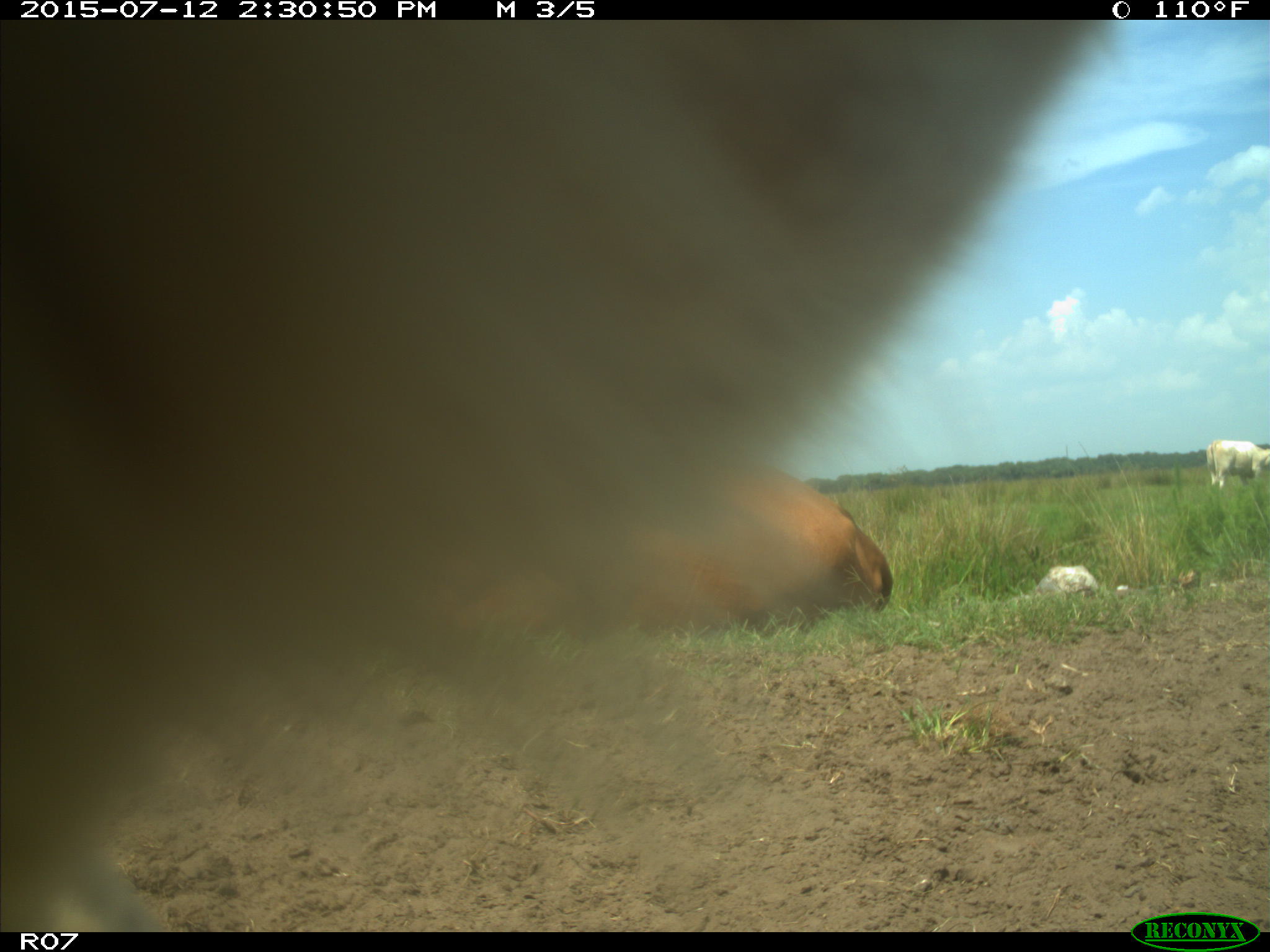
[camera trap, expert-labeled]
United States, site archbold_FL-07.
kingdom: Animalia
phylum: Chordata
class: Mammalia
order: Artiodactyla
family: Bovidae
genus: Bos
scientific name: Bos taurus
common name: domestic cow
Bos taurus (domestic cow).